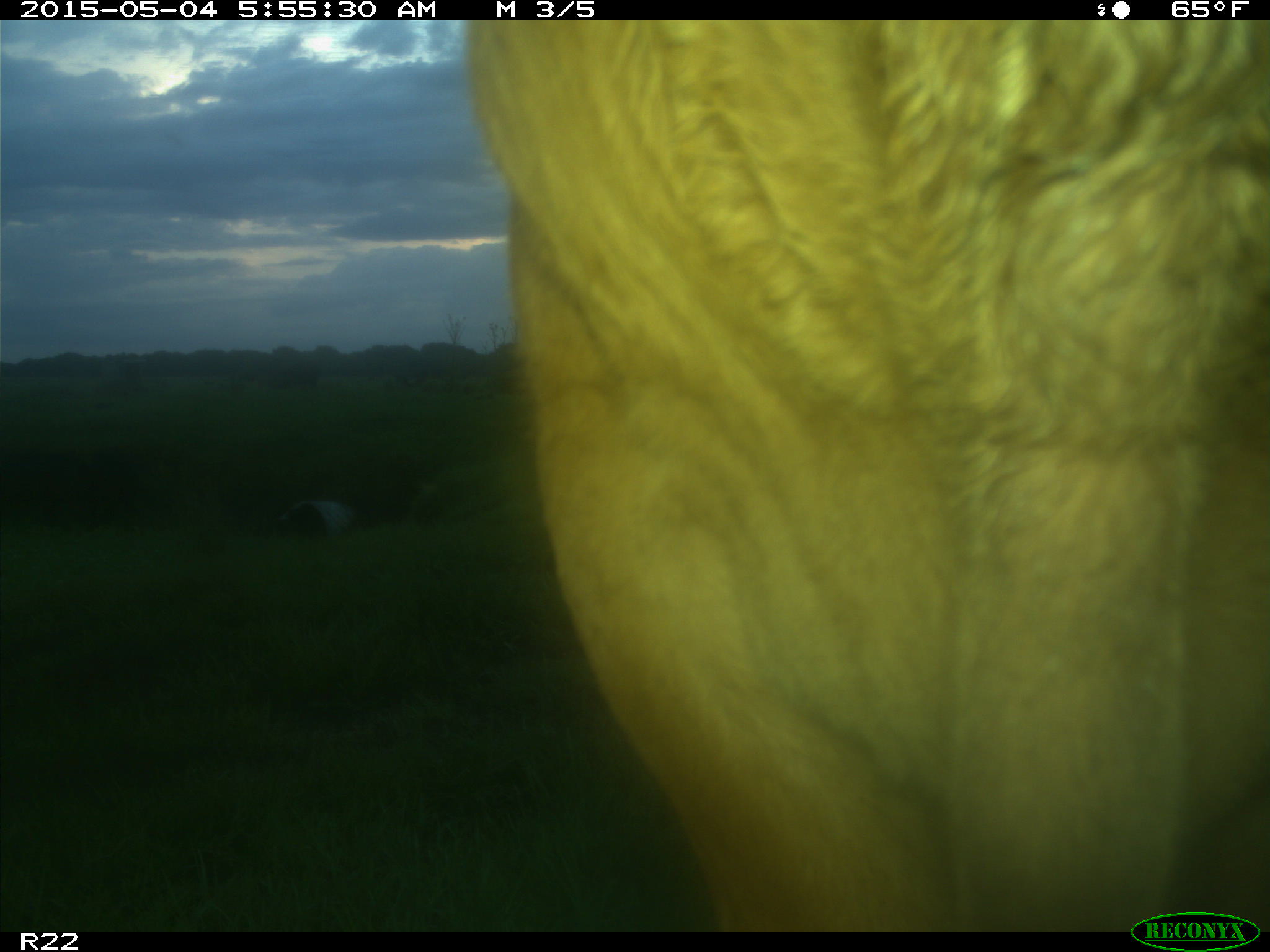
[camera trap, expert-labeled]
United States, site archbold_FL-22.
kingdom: Animalia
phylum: Chordata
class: Mammalia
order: Artiodactyla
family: Bovidae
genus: Bos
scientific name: Bos taurus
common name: domestic cow